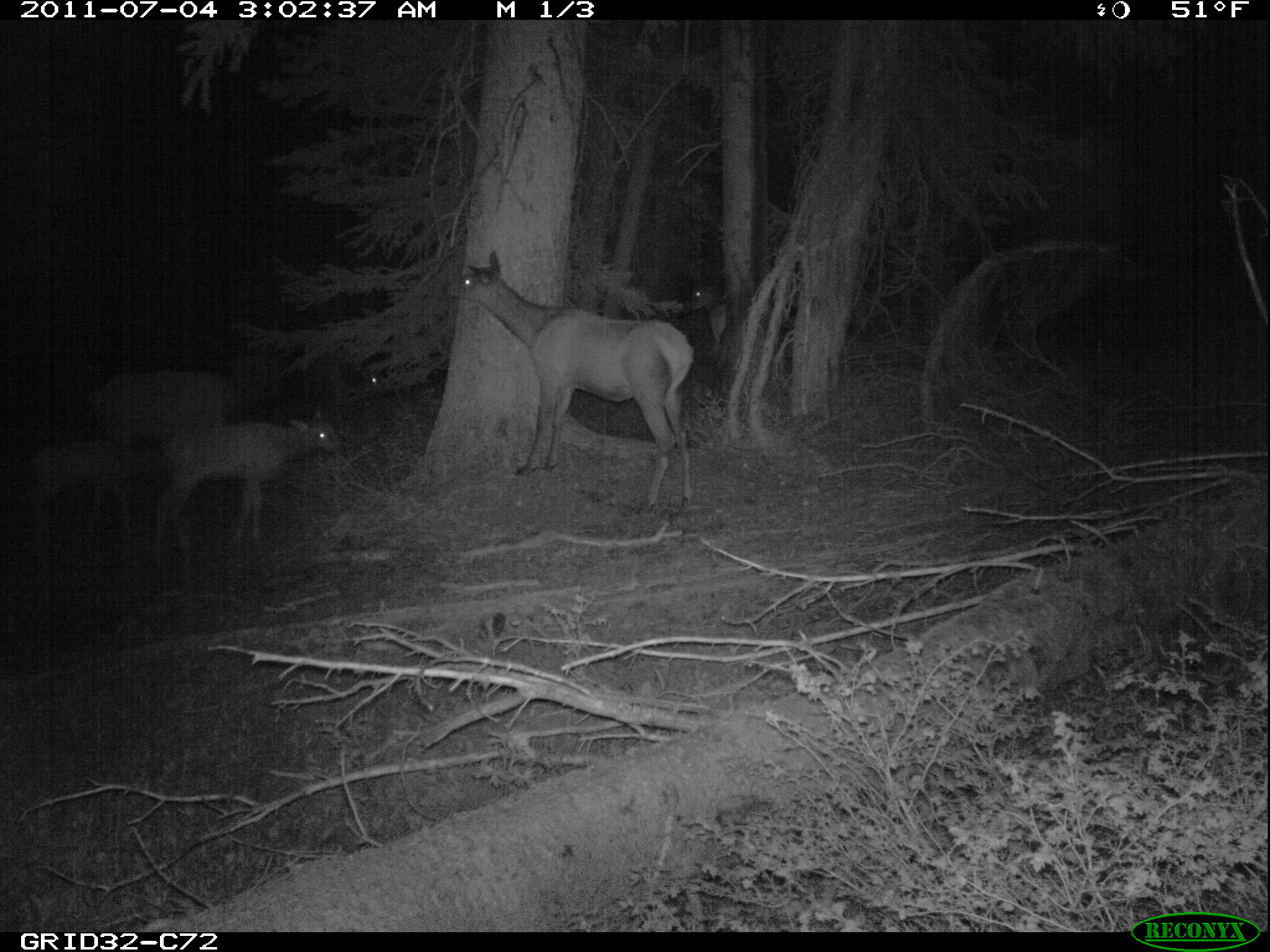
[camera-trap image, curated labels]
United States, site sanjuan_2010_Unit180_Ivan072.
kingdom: Animalia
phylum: Chordata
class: Mammalia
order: Artiodactyla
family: Cervidae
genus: Cervus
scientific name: Cervus elaphus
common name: red deer